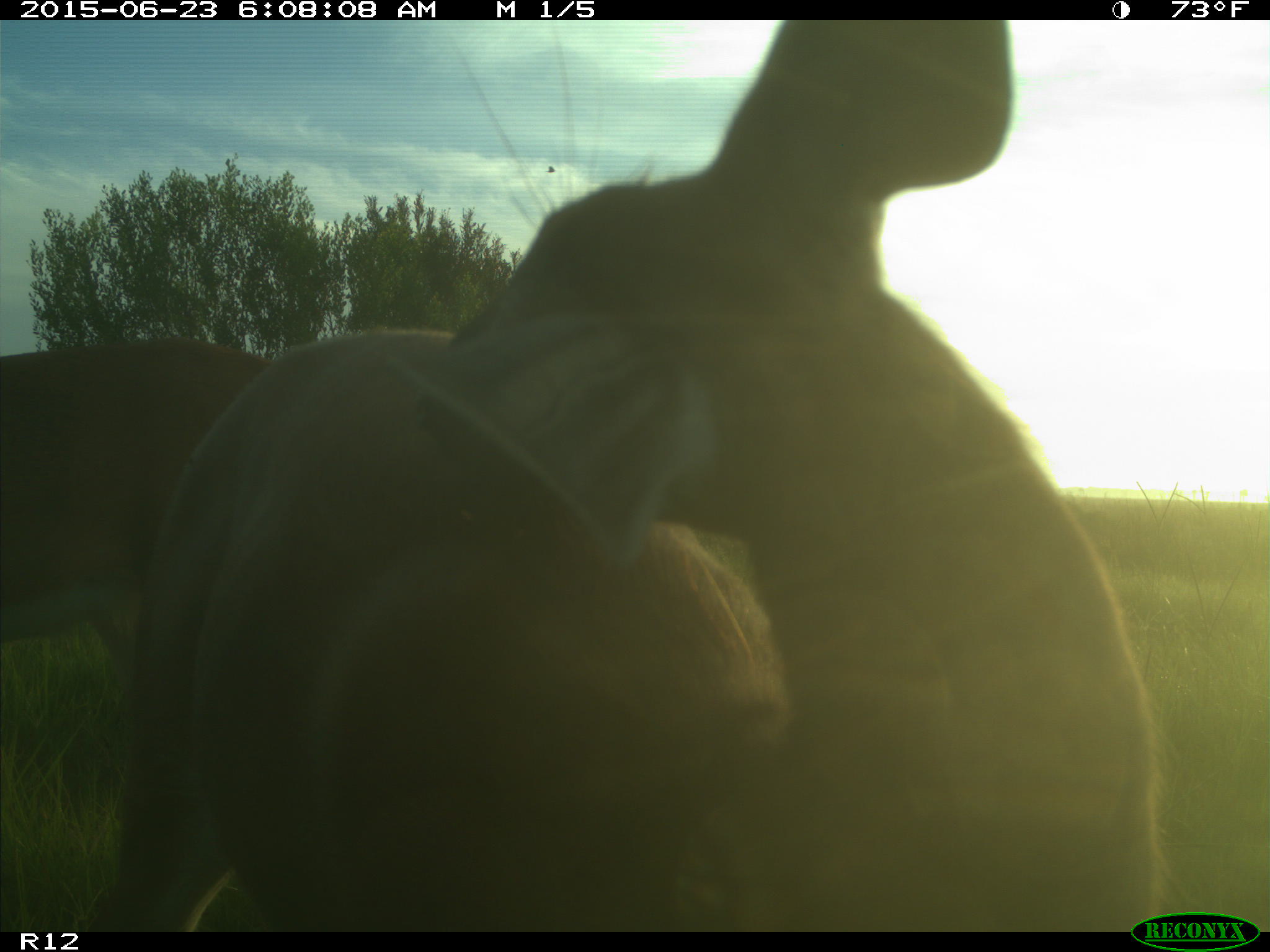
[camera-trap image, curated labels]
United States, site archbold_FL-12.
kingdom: Animalia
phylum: Chordata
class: Mammalia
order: Artiodactyla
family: Cervidae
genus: Odocoileus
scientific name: Odocoileus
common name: deer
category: unidentified deer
Unidentified deer (deer) (Odocoileus).